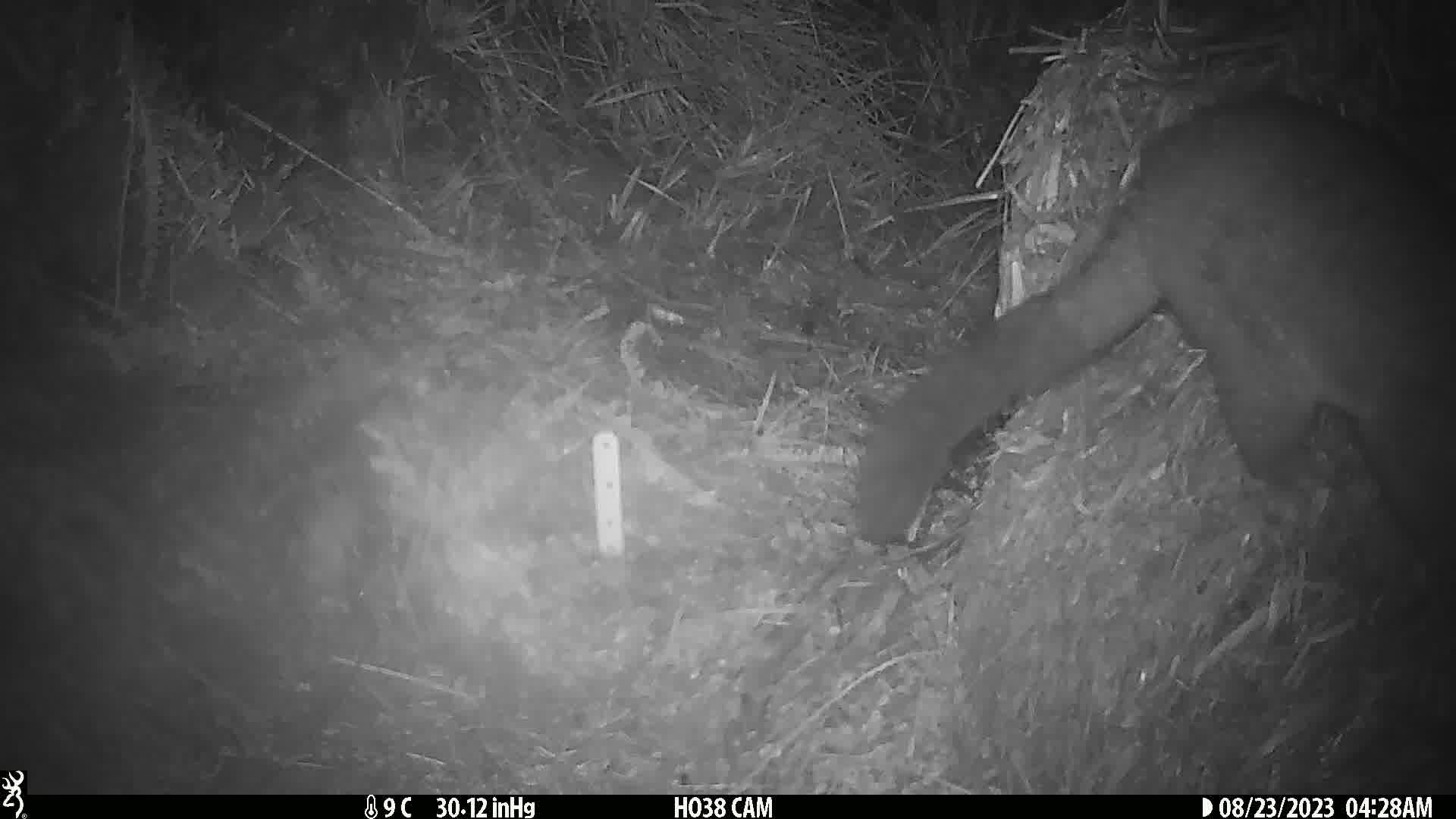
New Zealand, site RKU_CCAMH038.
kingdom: Animalia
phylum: Chordata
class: Mammalia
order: Diprotodontia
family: Phalangeridae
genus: Trichosurus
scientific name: Trichosurus vulpecula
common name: common brushtail possum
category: possum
Possum (common brushtail possum) (Trichosurus vulpecula).